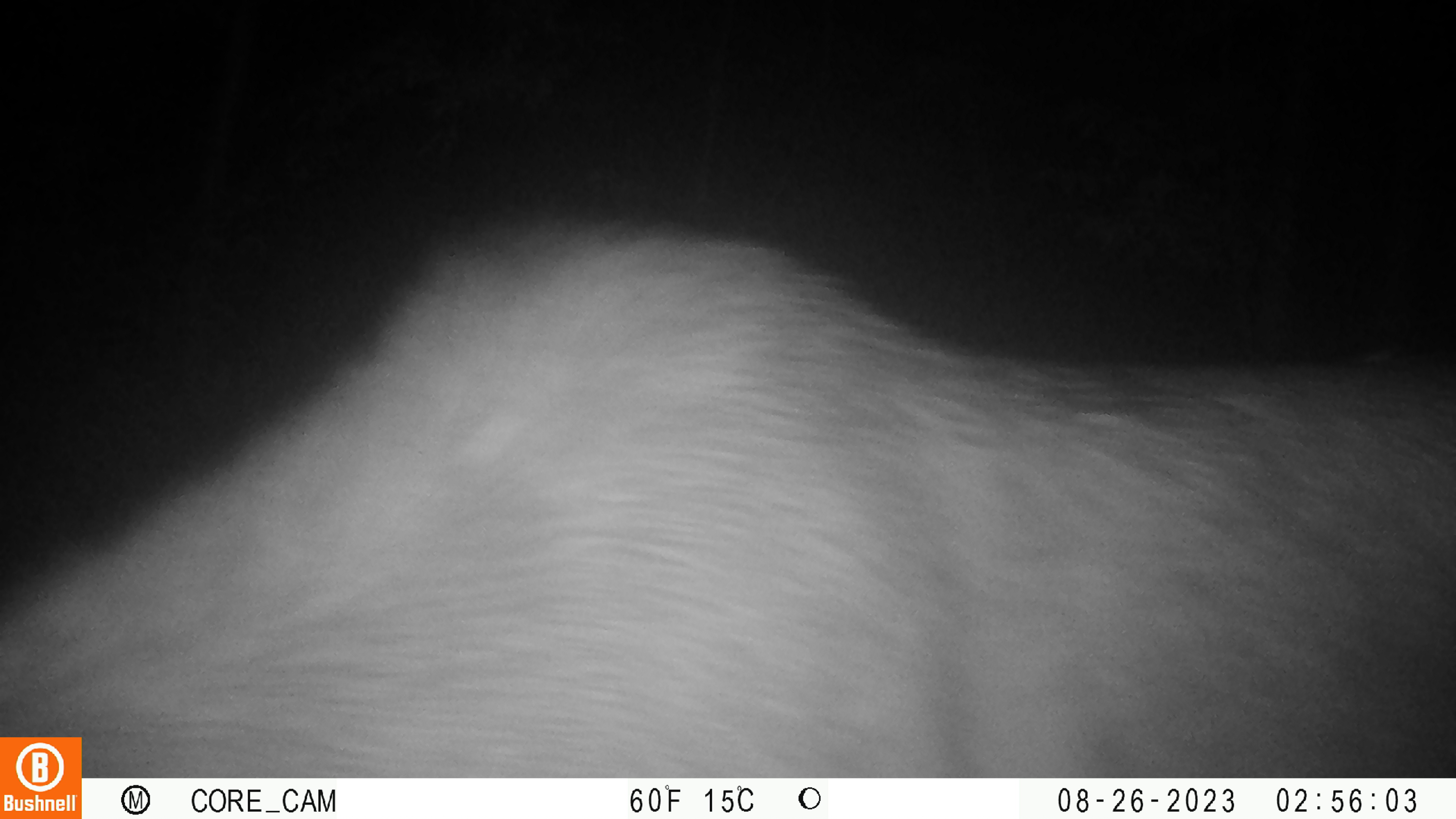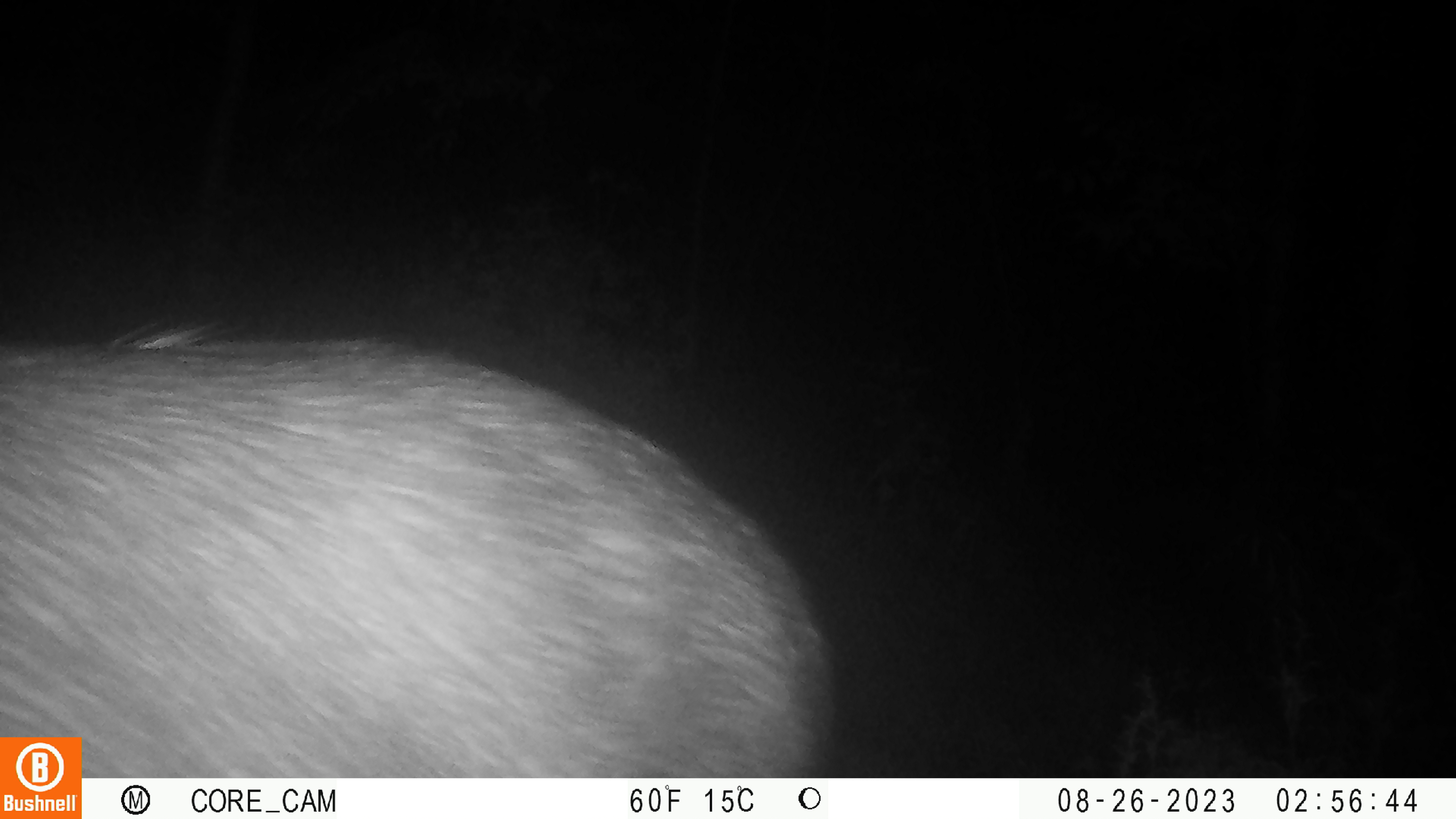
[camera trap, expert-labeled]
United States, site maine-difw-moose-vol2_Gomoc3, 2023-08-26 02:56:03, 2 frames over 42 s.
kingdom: Animalia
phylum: Chordata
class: Mammalia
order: Artiodactyla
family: Cervidae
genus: Alces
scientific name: Alces alces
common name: moose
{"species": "moose (Alces alces)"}